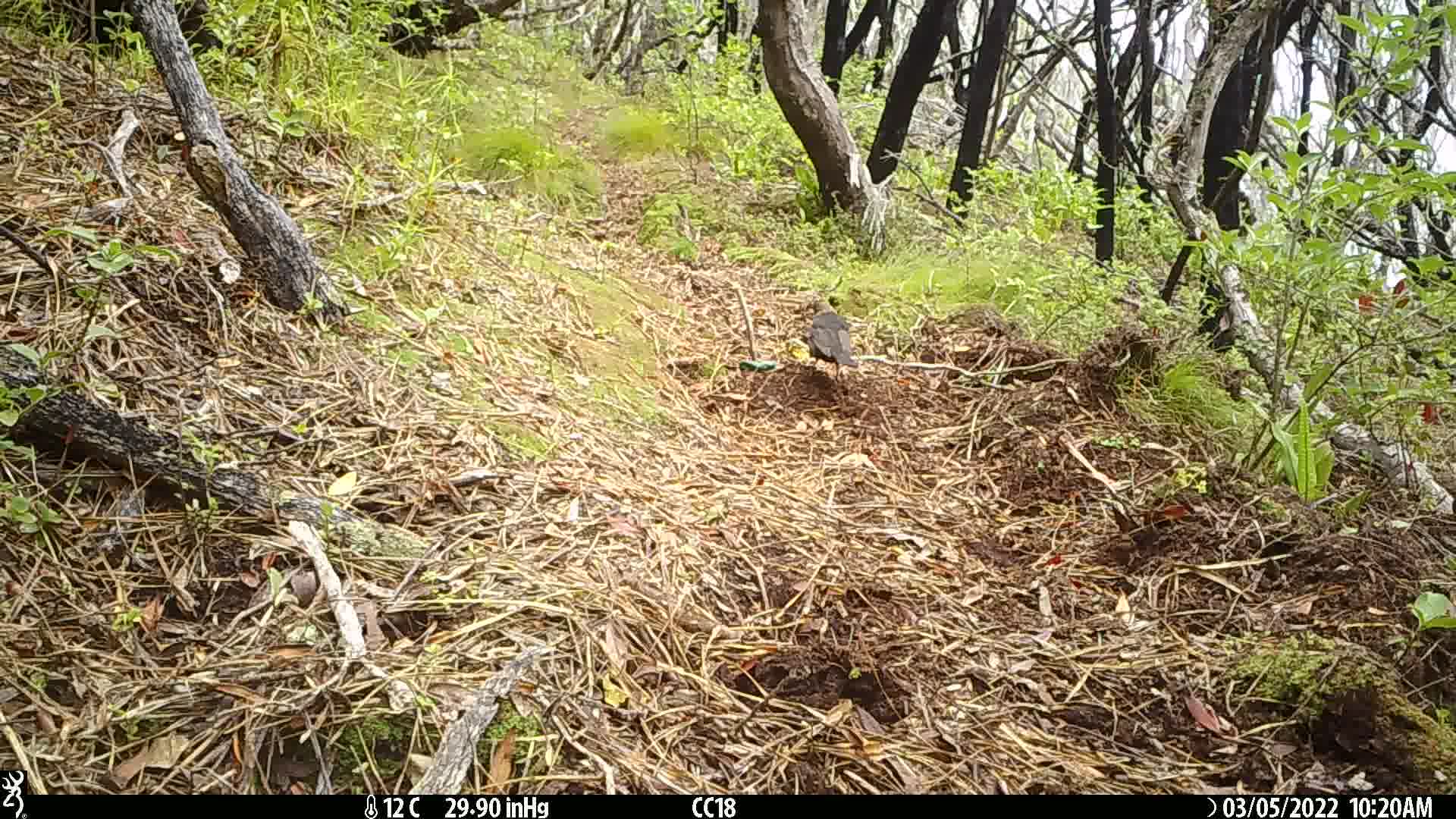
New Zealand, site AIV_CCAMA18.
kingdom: Animalia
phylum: Chordata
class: Aves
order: Passeriformes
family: Turdidae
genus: Turdus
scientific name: Turdus merula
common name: eurasian blackbird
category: blackbird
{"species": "blackbird (eurasian blackbird) (Turdus merula)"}